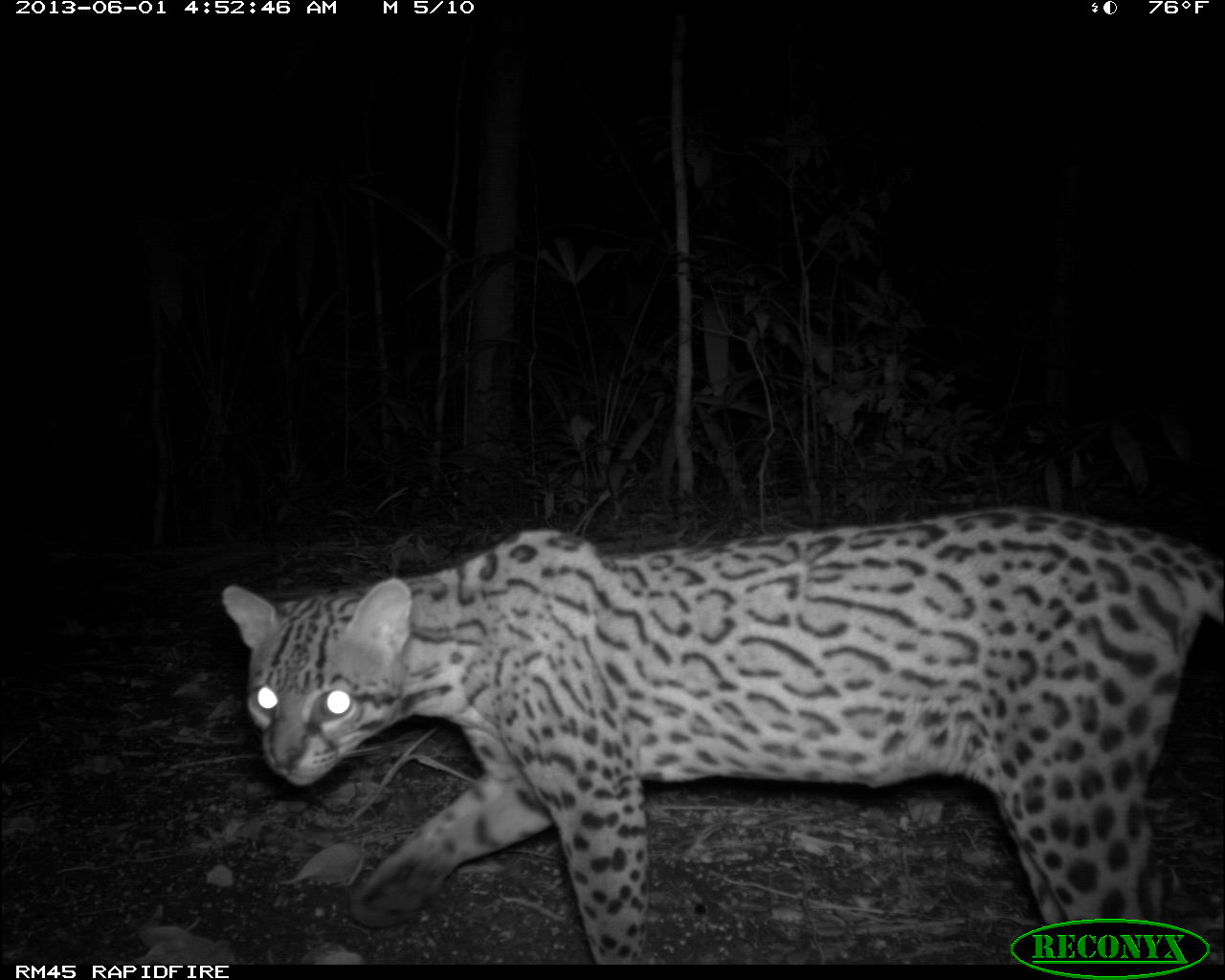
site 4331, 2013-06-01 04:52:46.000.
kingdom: Animalia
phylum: Chordata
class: Mammalia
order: Carnivora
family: Felidae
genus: Leopardus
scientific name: Leopardus pardalis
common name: ocelot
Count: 1.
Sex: female.